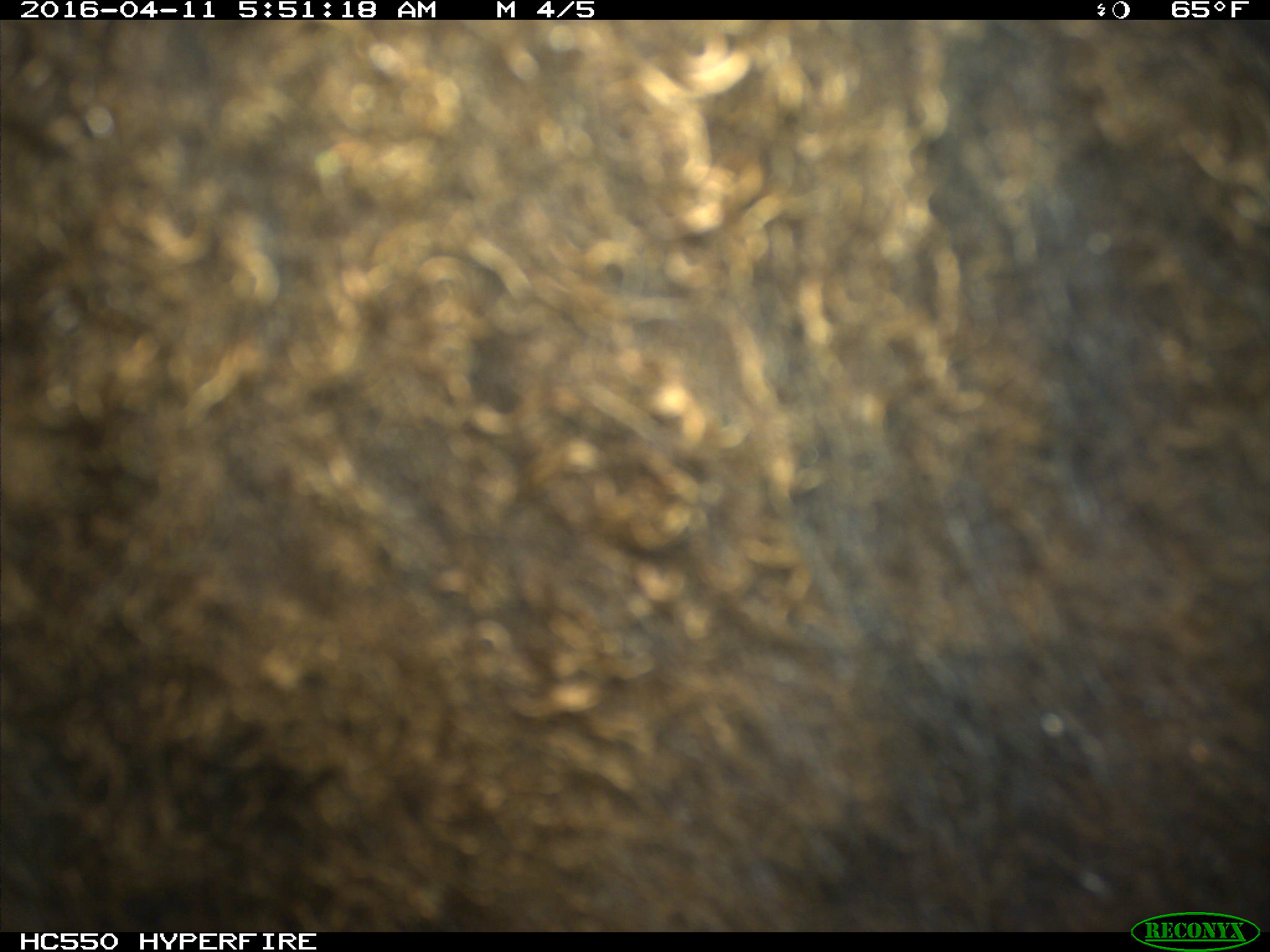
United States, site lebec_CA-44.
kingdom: Animalia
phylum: Chordata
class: Mammalia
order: Artiodactyla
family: Bovidae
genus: Bos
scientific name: Bos taurus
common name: domestic cow